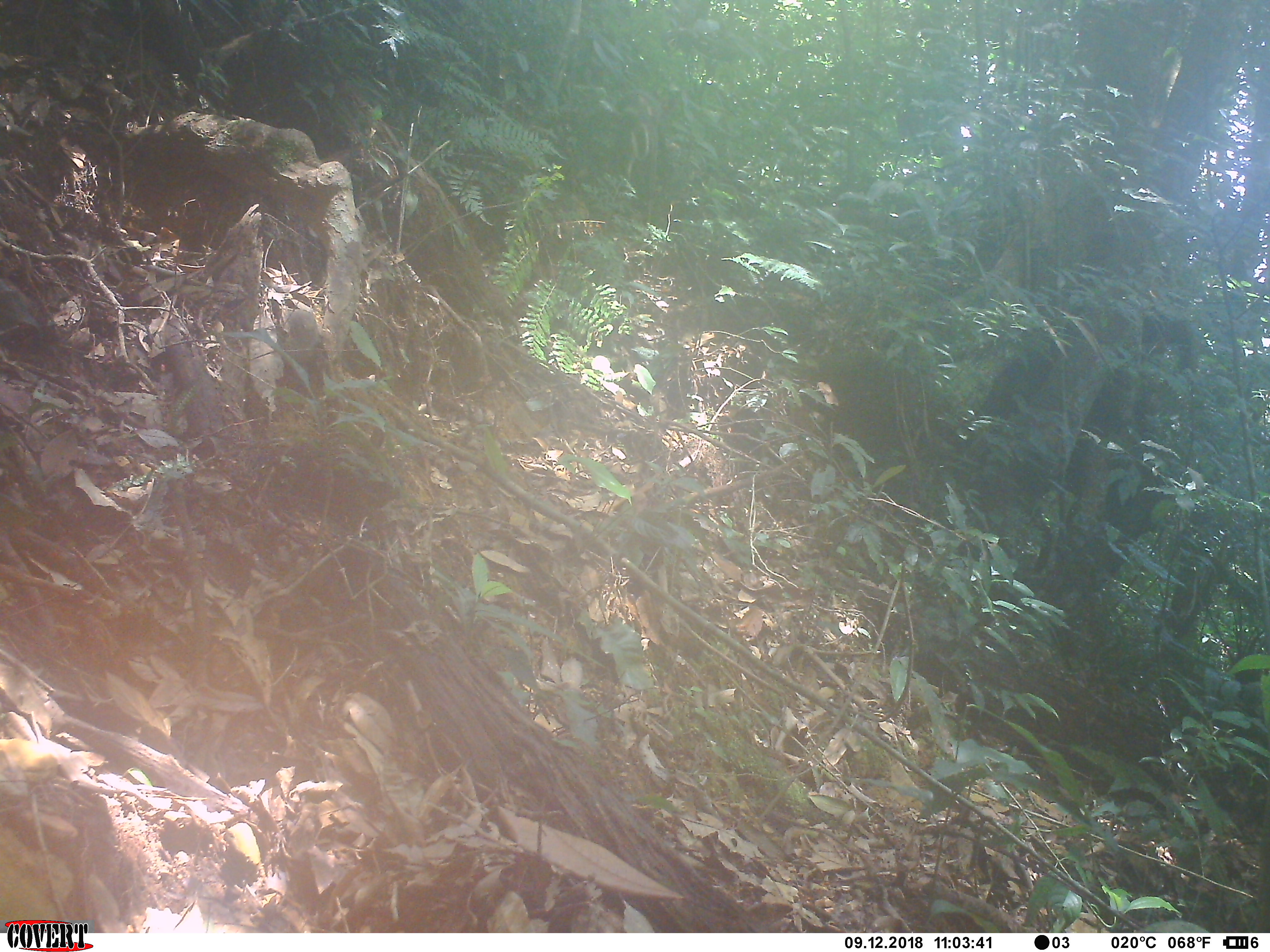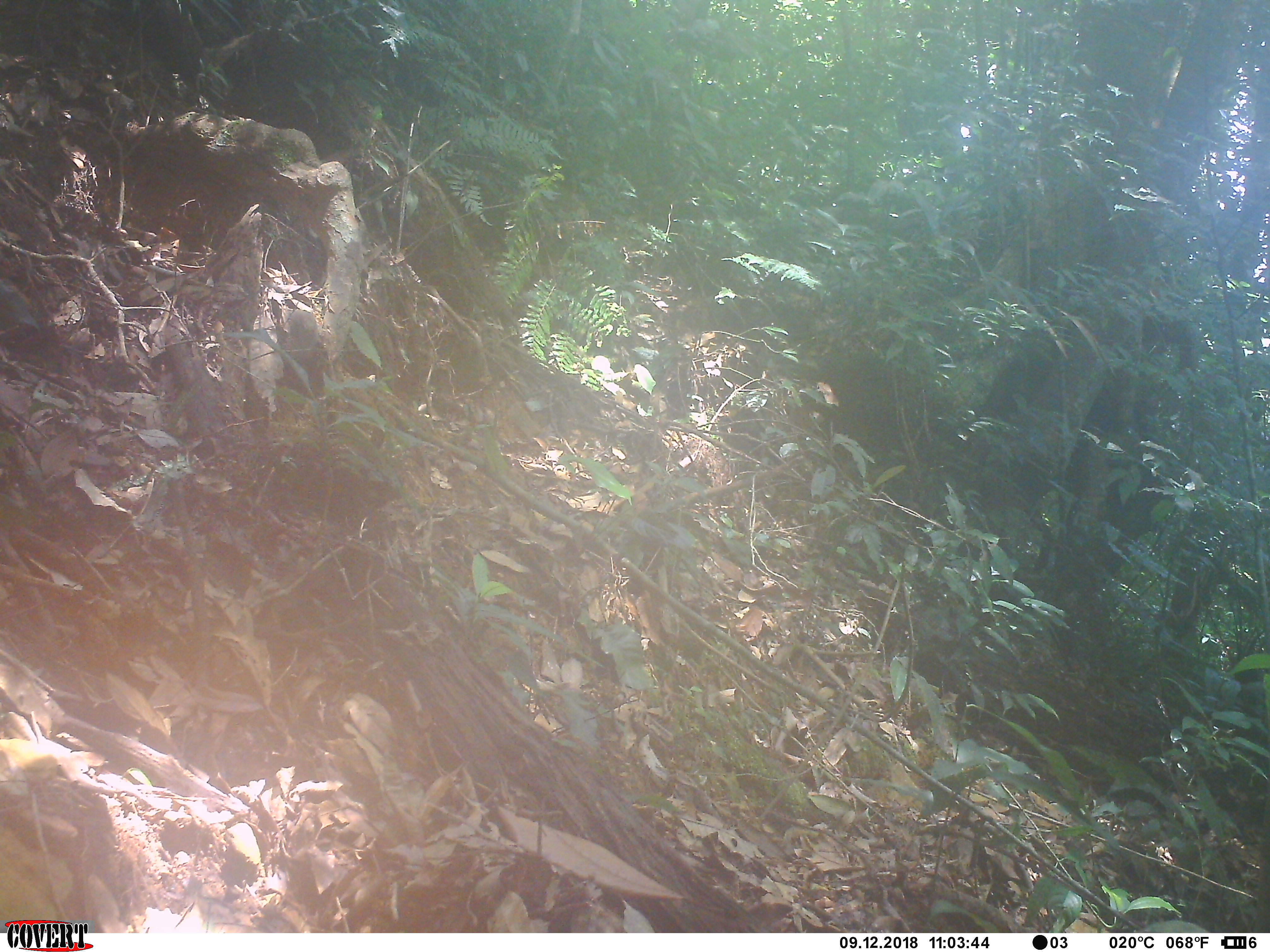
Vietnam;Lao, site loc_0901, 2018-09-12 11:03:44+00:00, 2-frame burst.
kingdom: Animalia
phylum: Chordata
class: Mammalia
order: Artiodactyla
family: Cervidae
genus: Muntiacus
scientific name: Muntiacus rooseveltorum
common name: roosevelt's muntjac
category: roosevelts muntjac group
Roosevelts muntjac group (roosevelt's muntjac) (Muntiacus rooseveltorum). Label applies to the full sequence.